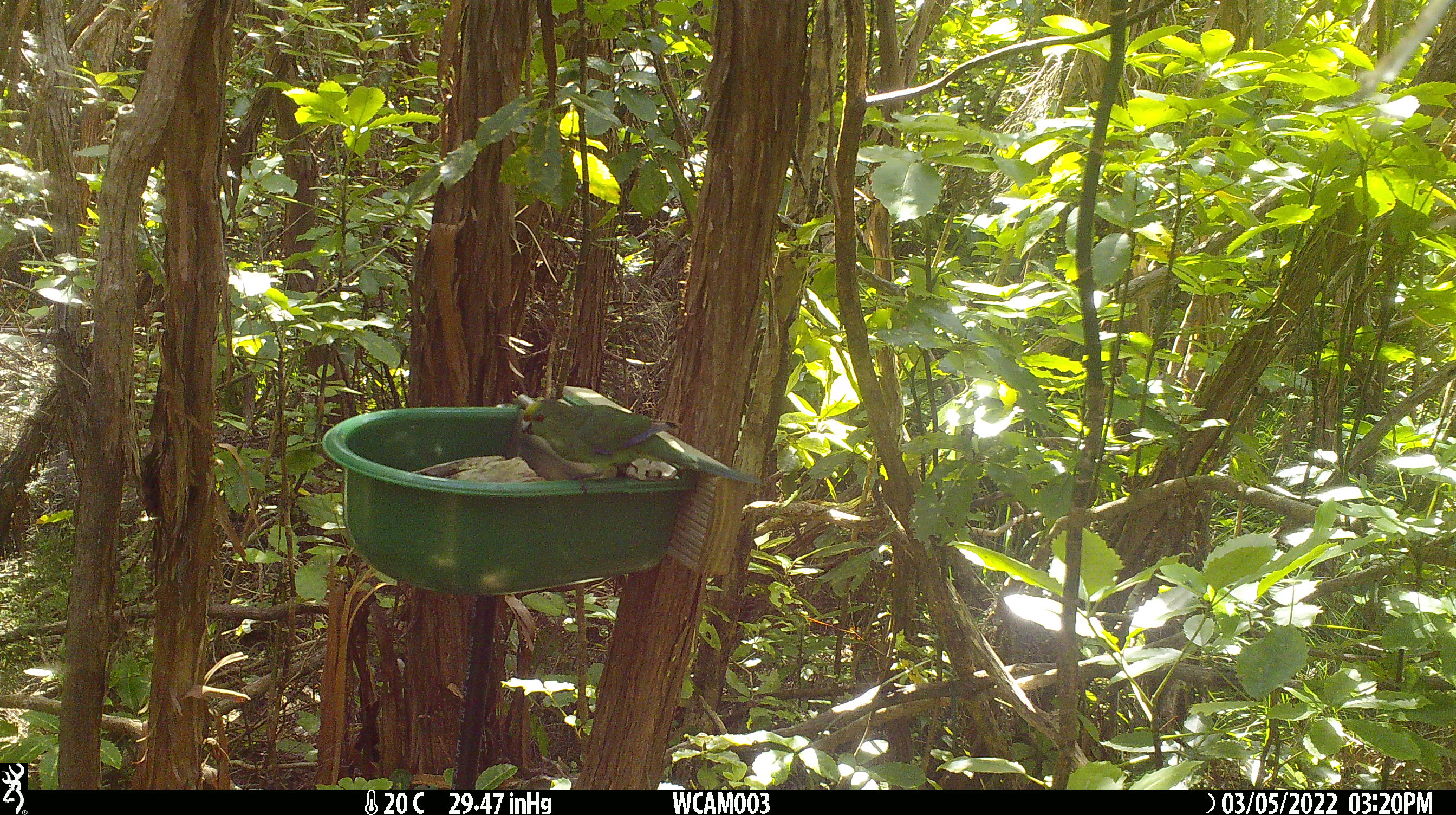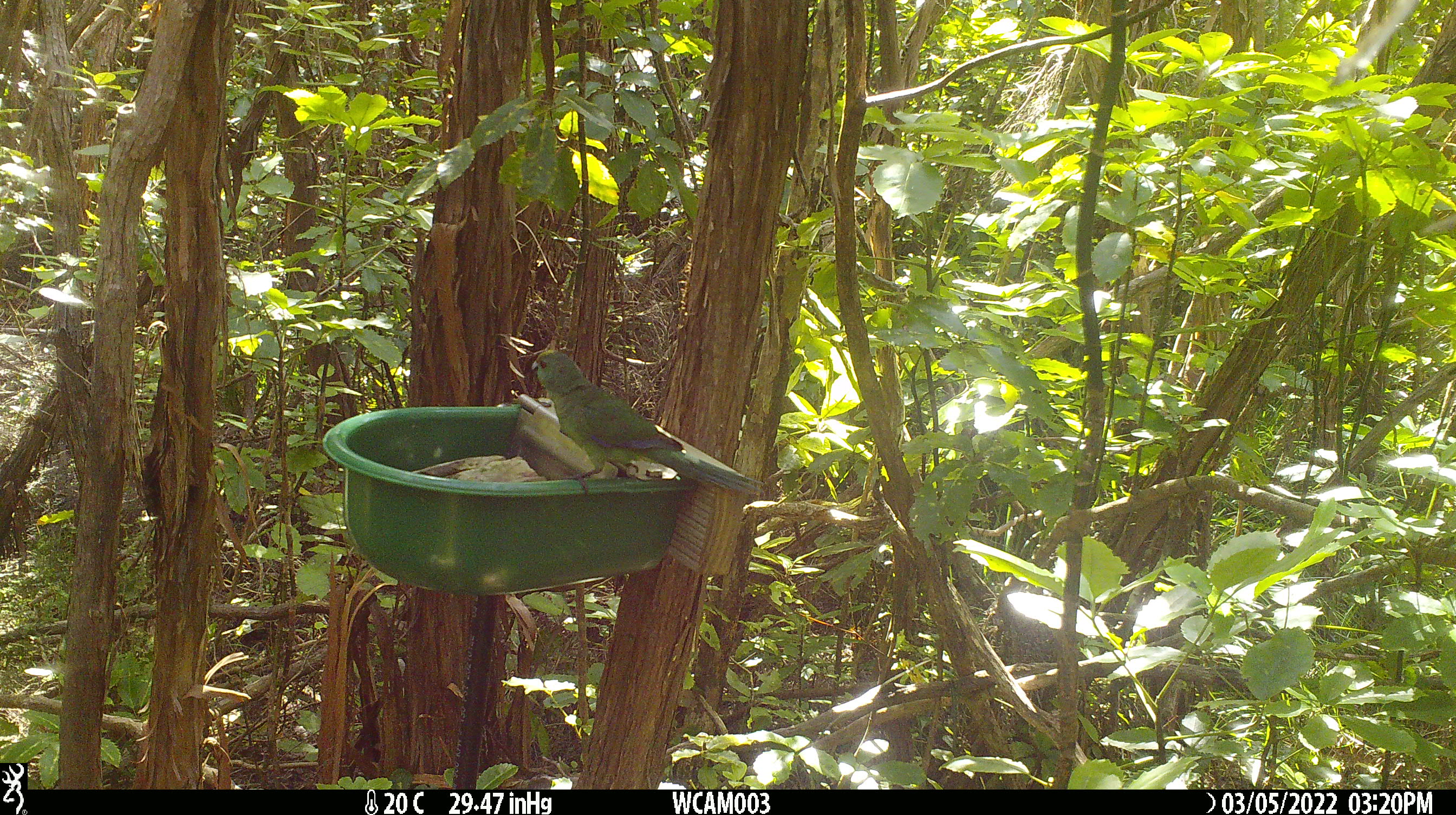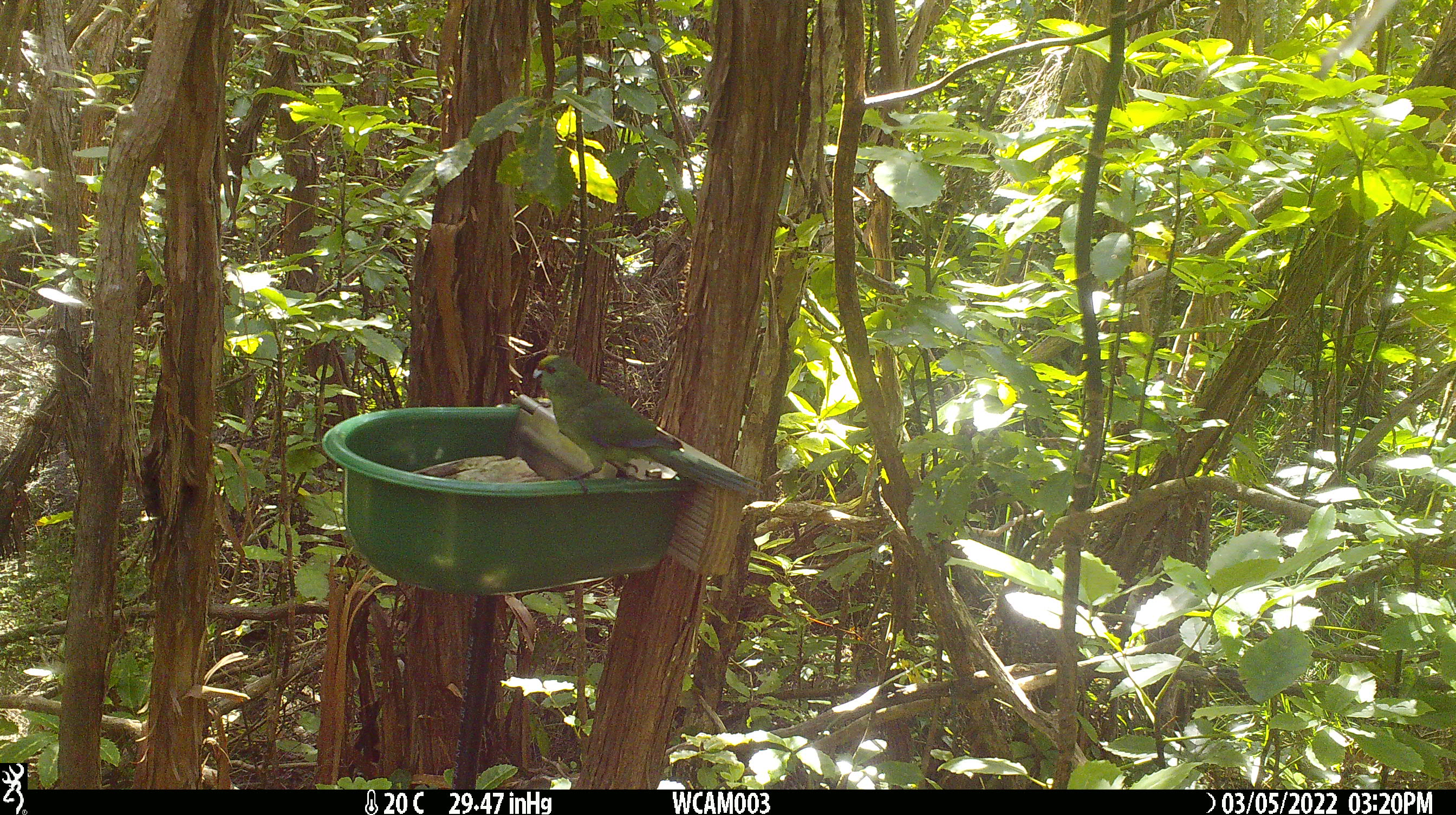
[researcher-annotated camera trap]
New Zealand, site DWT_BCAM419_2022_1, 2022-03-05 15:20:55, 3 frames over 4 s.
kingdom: Animalia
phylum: Chordata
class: Aves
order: Psittaciformes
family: Psittaculidae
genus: Cyanoramphus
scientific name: Cyanoramphus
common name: parakeet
Parakeet (Cyanoramphus).